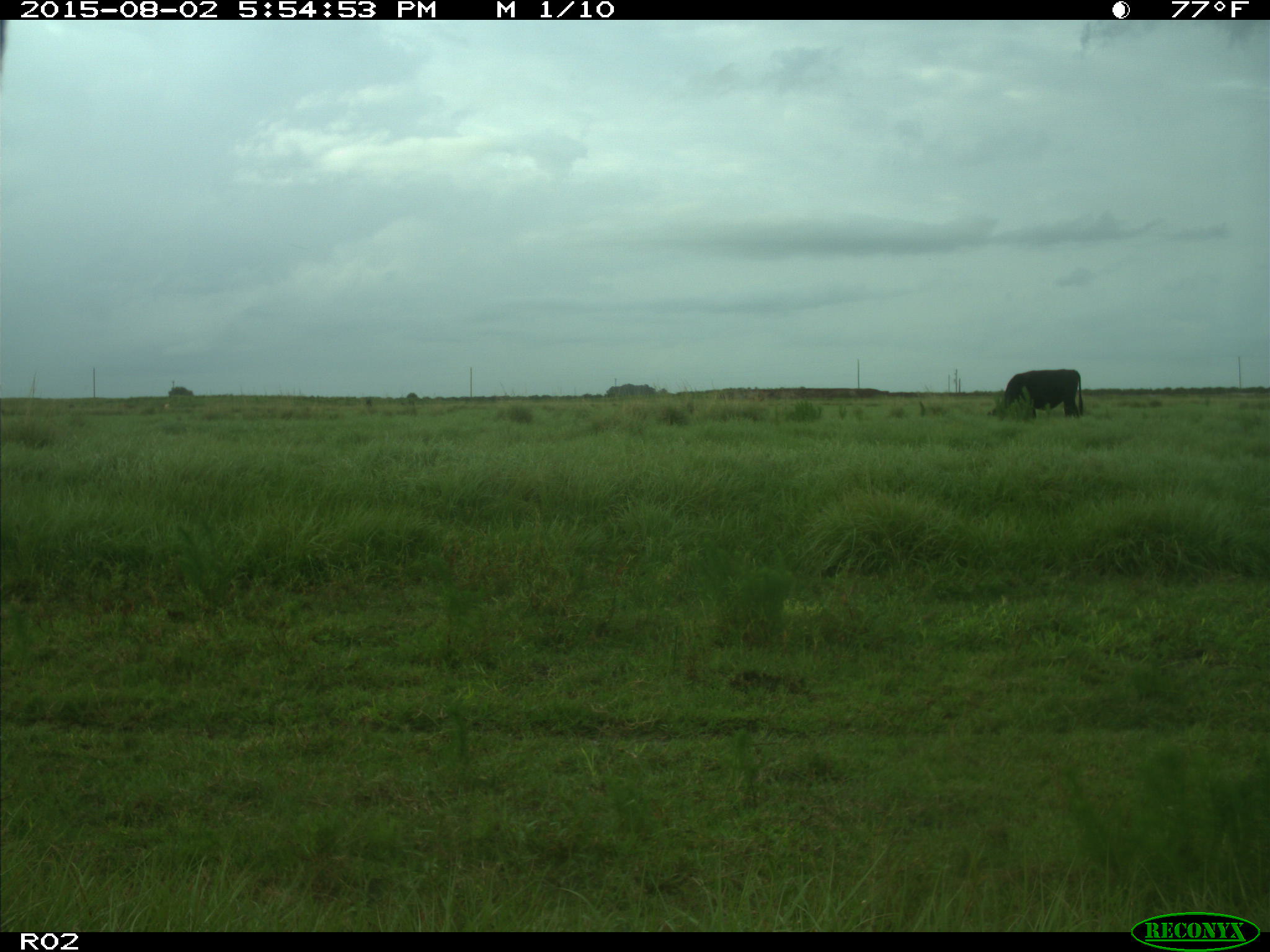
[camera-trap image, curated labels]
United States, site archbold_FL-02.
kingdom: Animalia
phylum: Chordata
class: Mammalia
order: Artiodactyla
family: Bovidae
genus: Bos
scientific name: Bos taurus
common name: domestic cow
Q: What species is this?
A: Bos taurus (domestic cow).